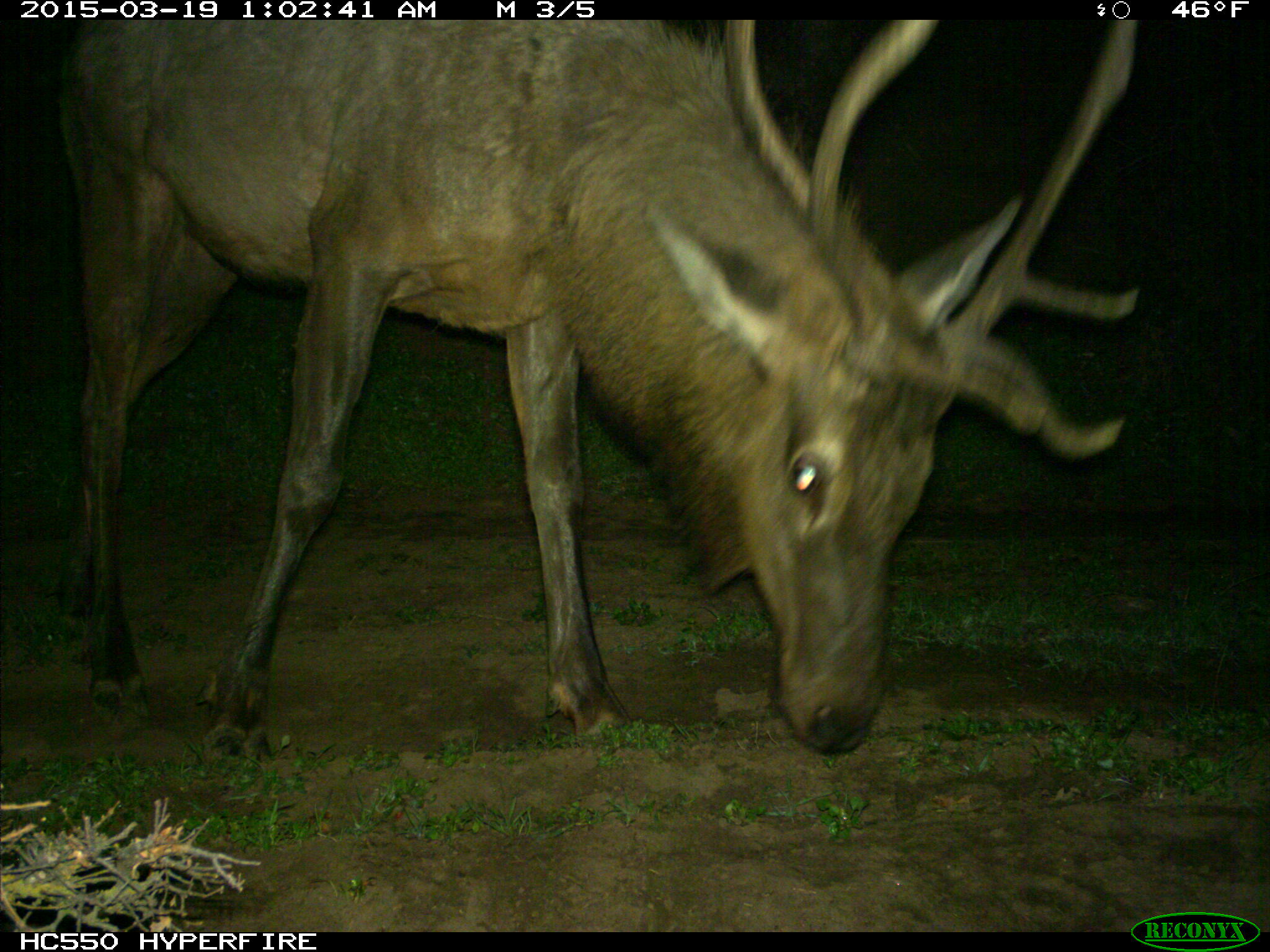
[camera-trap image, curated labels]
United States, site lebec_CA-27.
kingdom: Animalia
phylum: Chordata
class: Mammalia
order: Artiodactyla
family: Cervidae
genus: Cervus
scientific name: Cervus canadensis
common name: elk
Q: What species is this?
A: Cervus canadensis (elk).